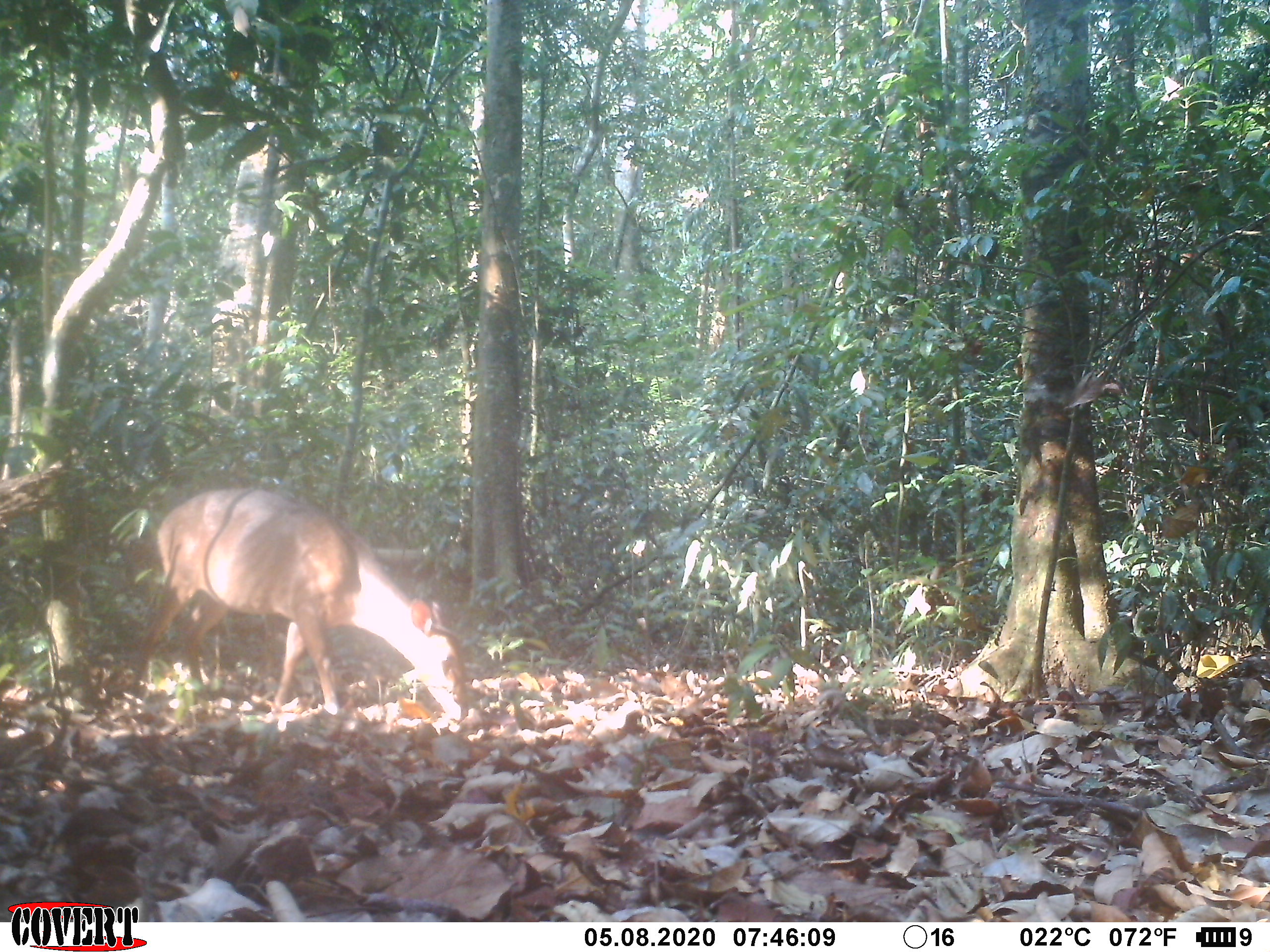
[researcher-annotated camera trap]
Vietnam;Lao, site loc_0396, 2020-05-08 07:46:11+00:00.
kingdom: Animalia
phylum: Chordata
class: Mammalia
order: Artiodactyla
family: Cervidae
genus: Muntiacus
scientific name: Muntiacus vuquangensis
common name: large-antlered muntjac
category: large antlered muntjac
Large antlered muntjac (large-antlered muntjac) (Muntiacus vuquangensis). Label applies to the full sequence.